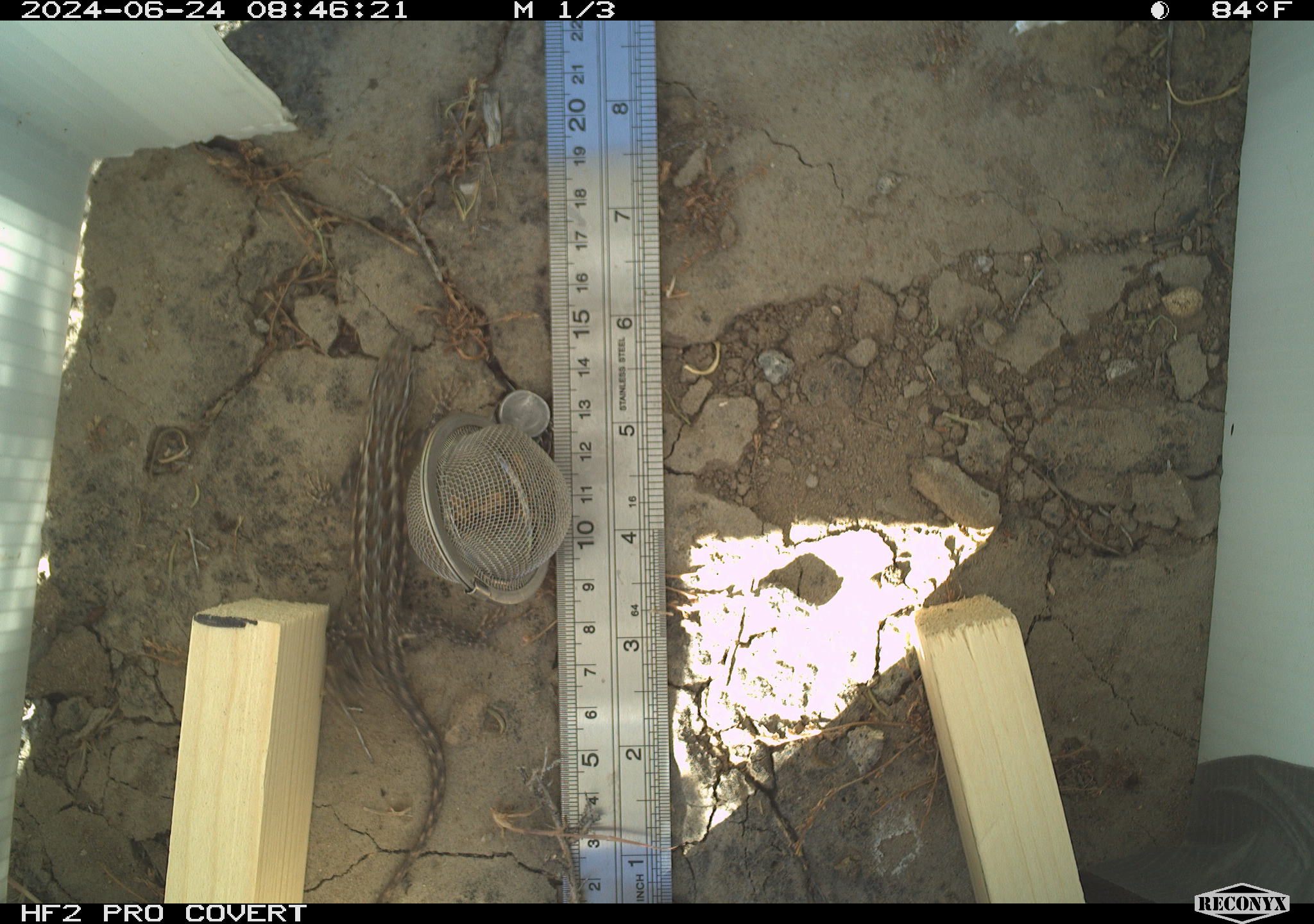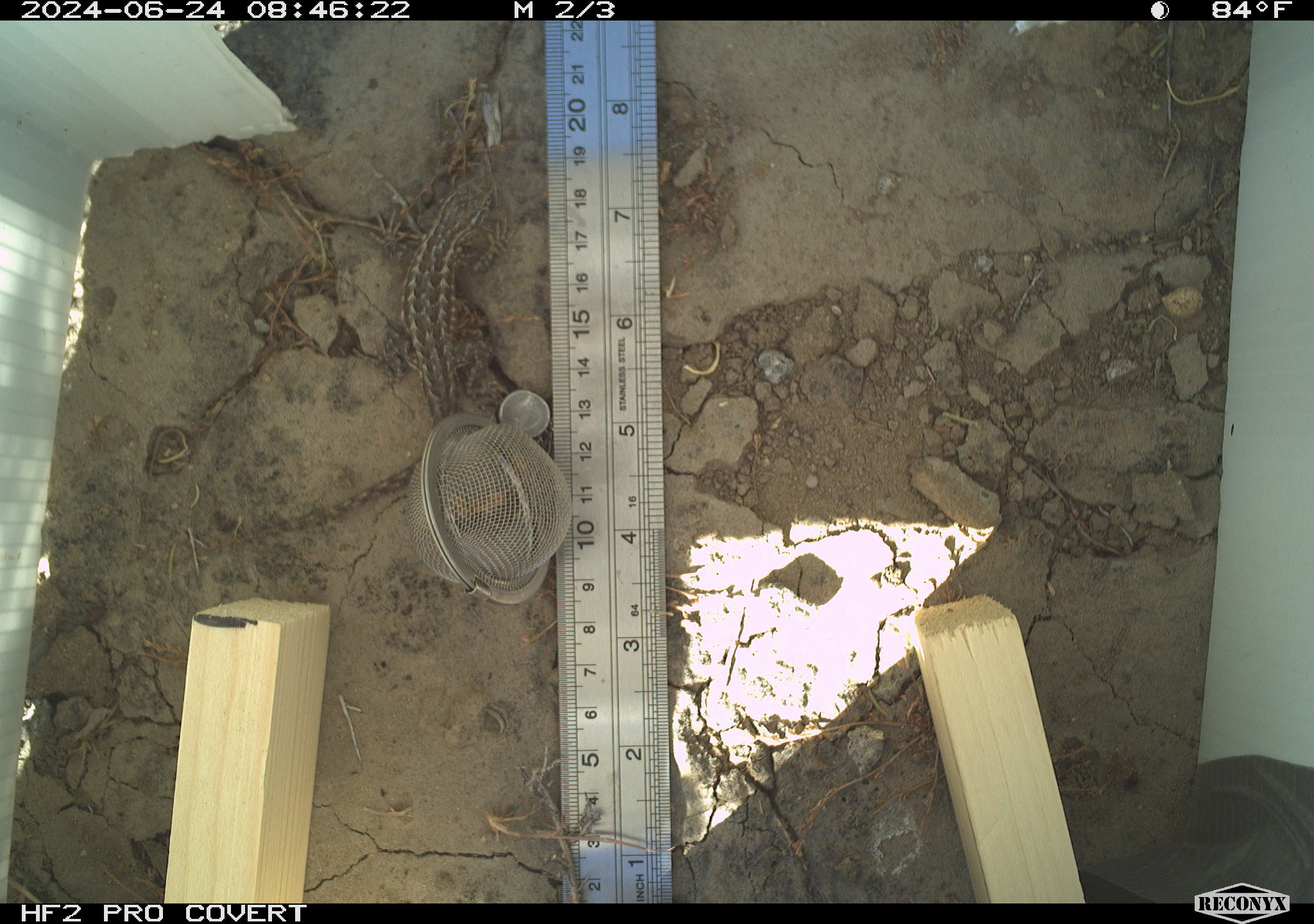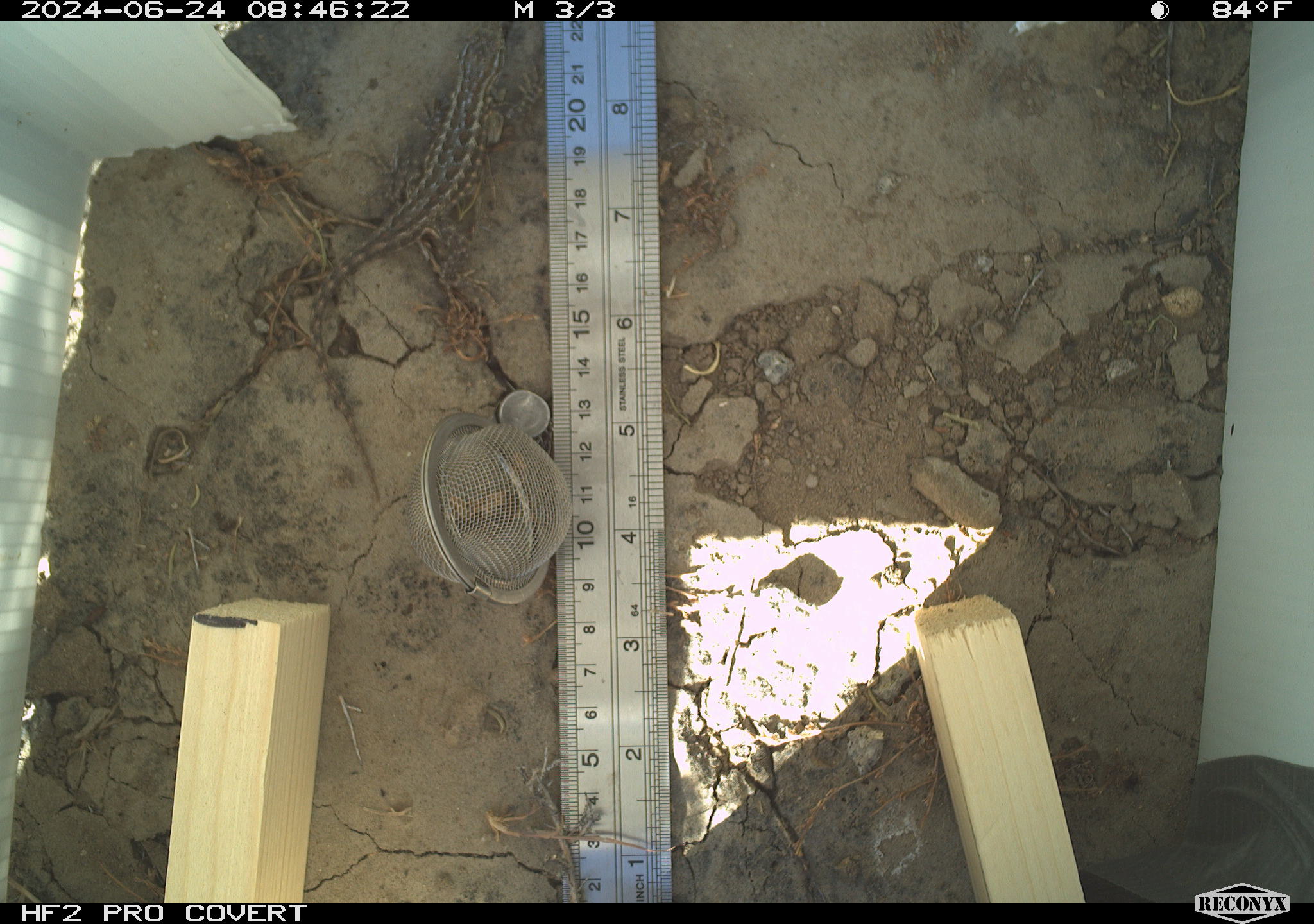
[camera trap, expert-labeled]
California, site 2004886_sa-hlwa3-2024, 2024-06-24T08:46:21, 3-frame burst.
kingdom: Animalia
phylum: Chordata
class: Reptilia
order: Squamata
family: Phrynosomatidae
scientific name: Phrynosomatidae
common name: phrynosomatid lizards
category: phrynosomatidae family